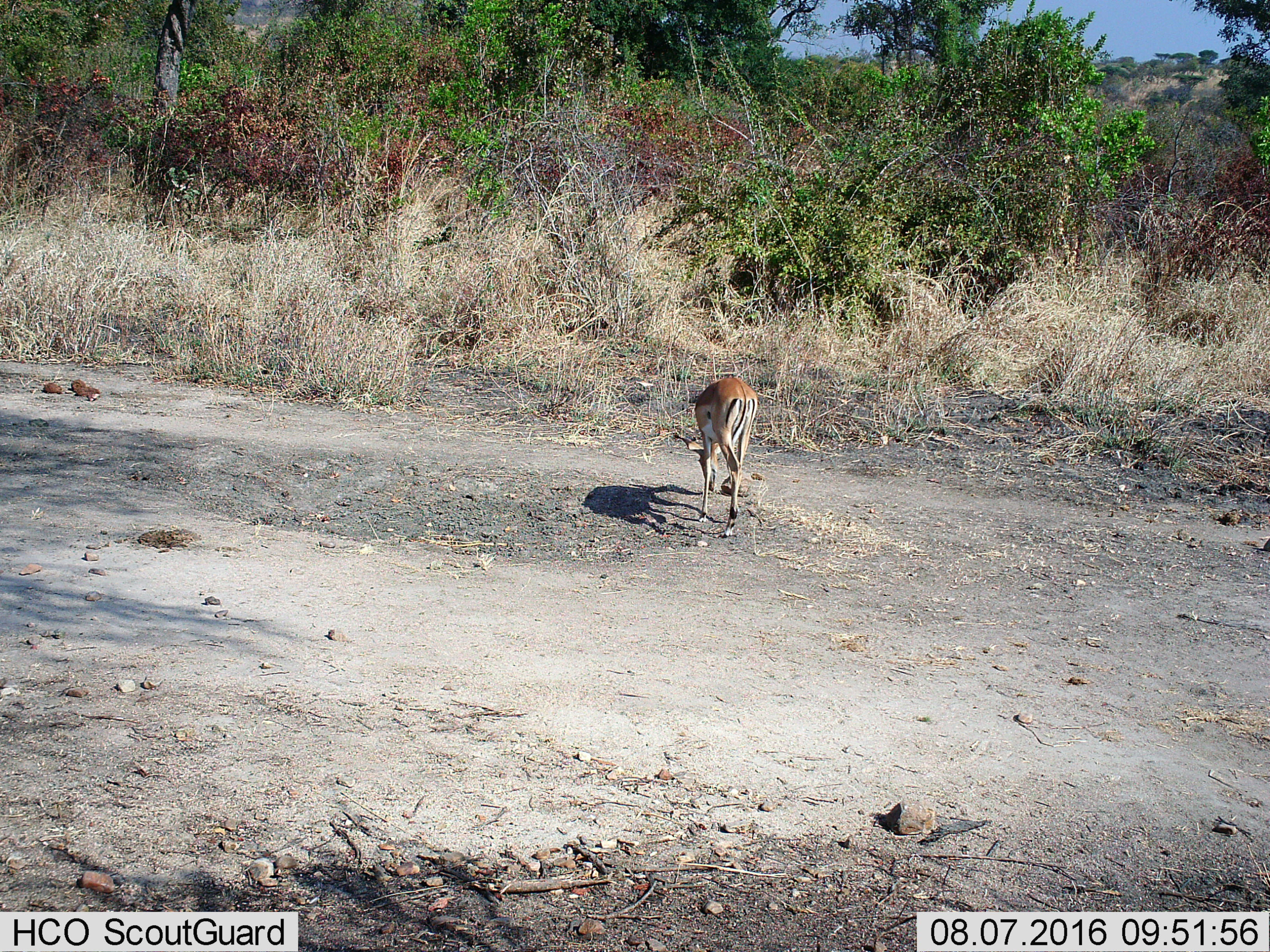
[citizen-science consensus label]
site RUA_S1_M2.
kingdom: Animalia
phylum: Chordata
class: Mammalia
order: Artiodactyla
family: Bovidae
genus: Aepyceros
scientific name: Aepyceros melampus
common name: impala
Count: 1.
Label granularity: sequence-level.